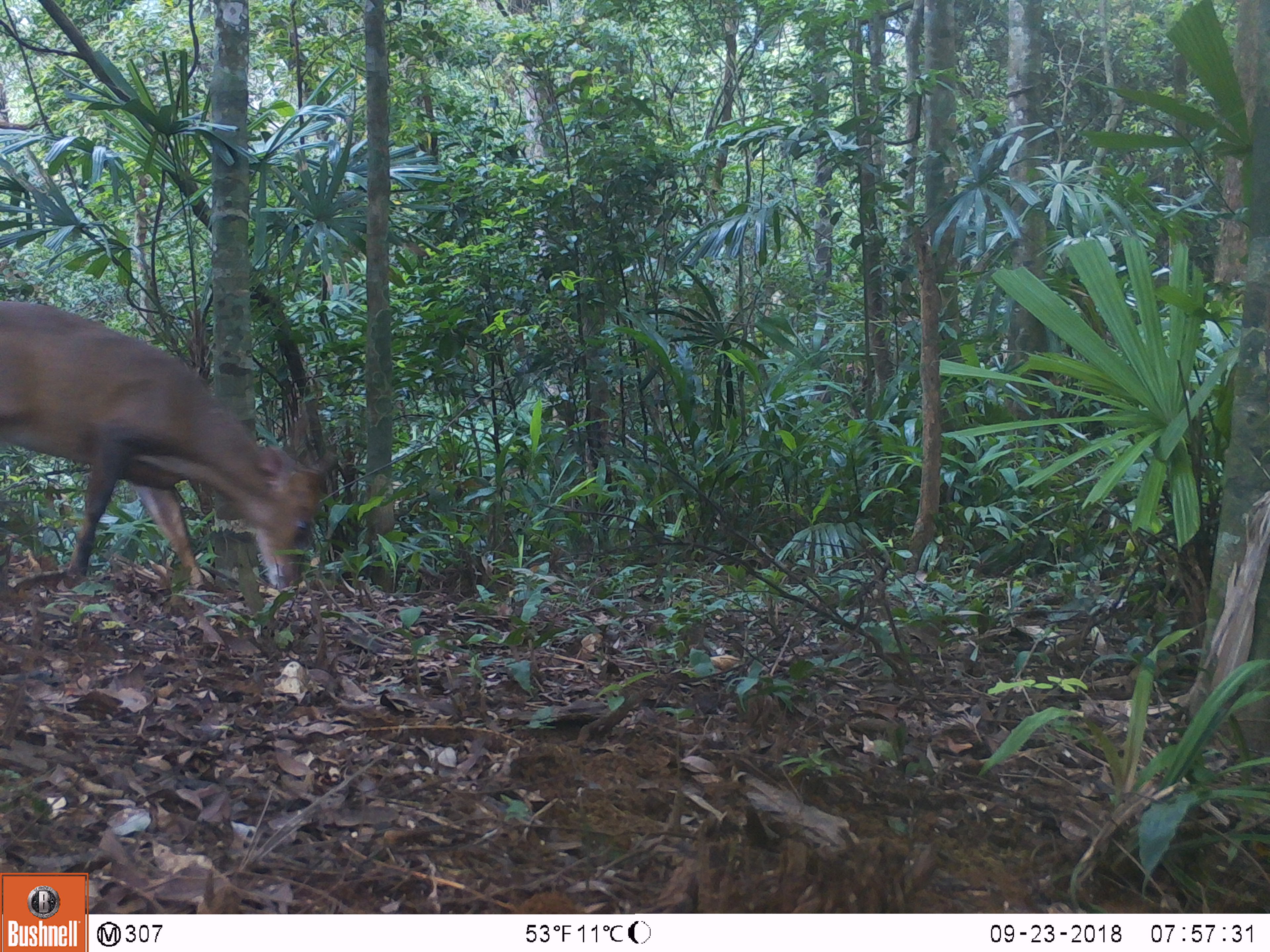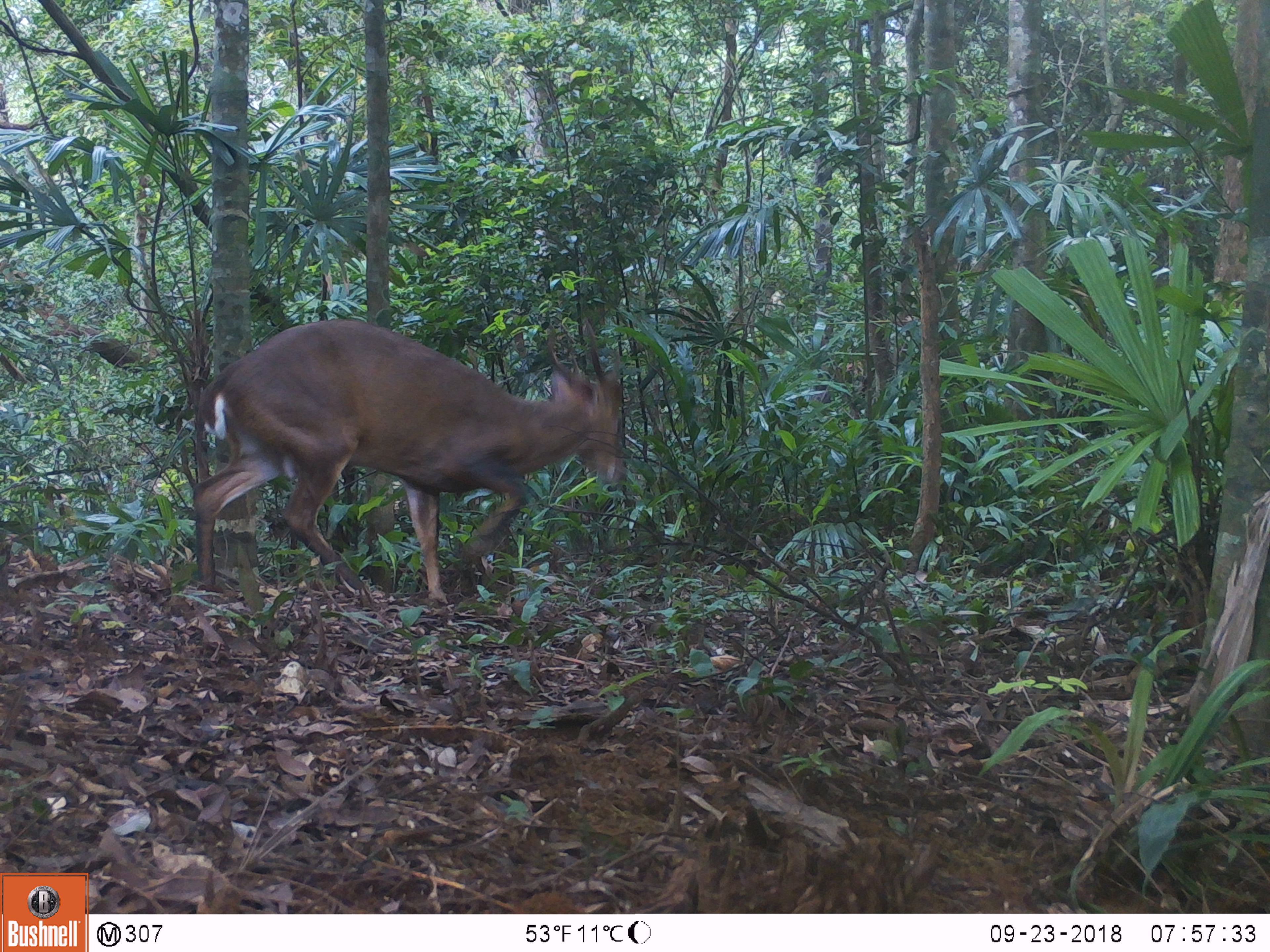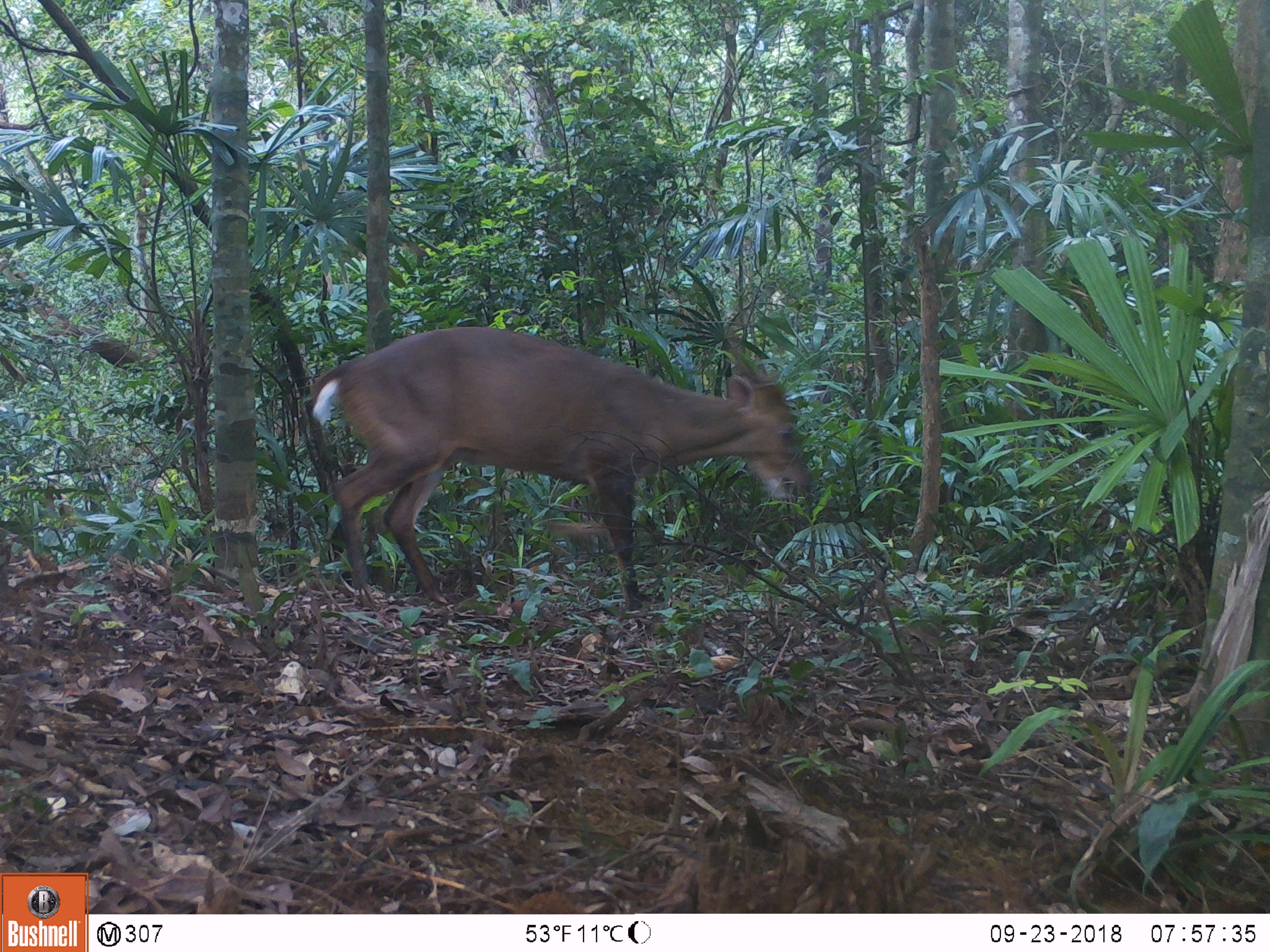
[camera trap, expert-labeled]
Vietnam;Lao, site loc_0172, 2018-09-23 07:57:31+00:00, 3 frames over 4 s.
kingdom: Animalia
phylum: Chordata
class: Mammalia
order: Artiodactyla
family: Cervidae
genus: Muntiacus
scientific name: Muntiacus vuquangensis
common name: large-antlered muntjac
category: large antlered muntjac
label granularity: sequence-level